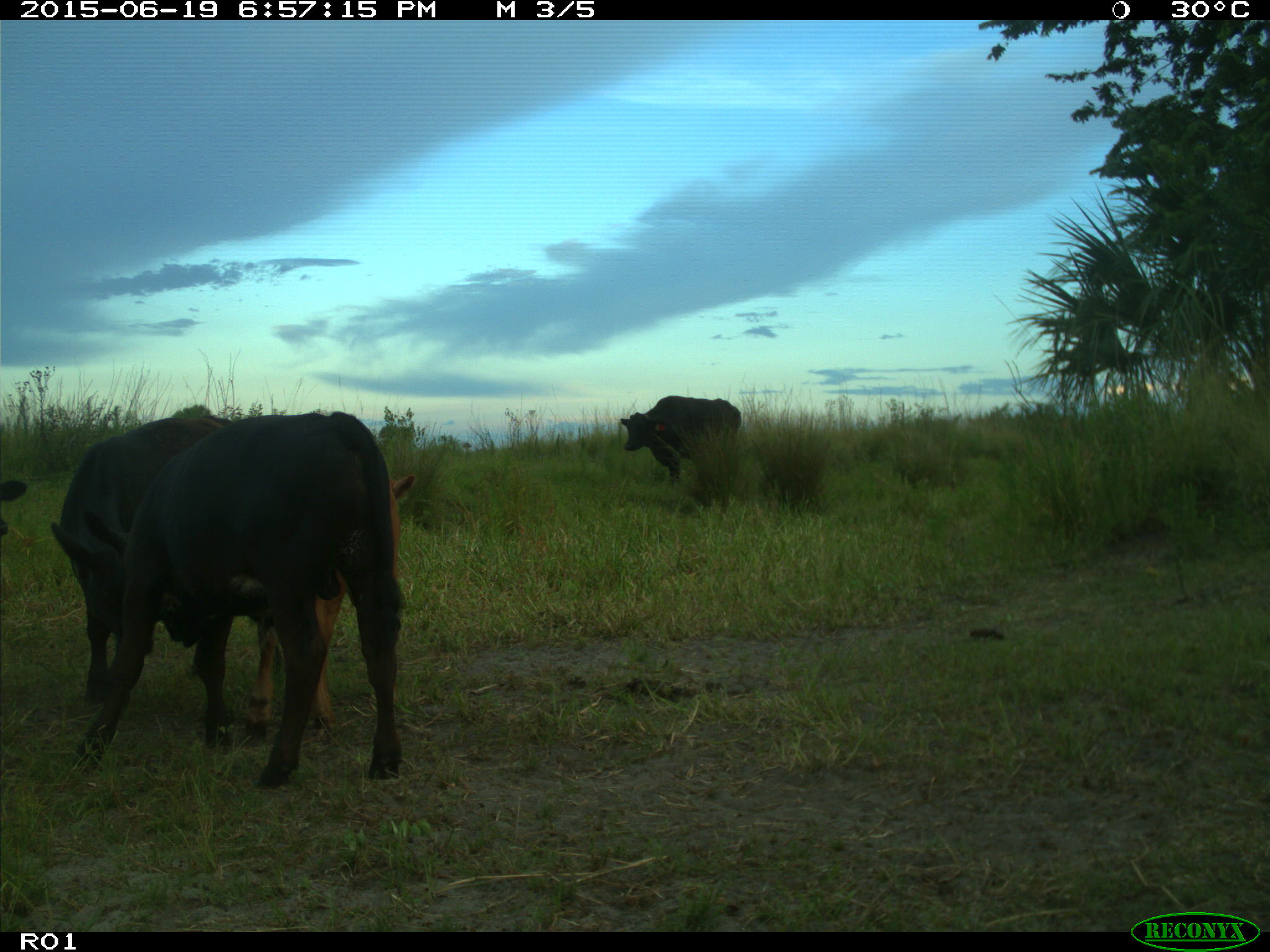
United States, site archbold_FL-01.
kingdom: Animalia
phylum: Chordata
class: Mammalia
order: Artiodactyla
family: Bovidae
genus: Bos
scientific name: Bos taurus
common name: domestic cow